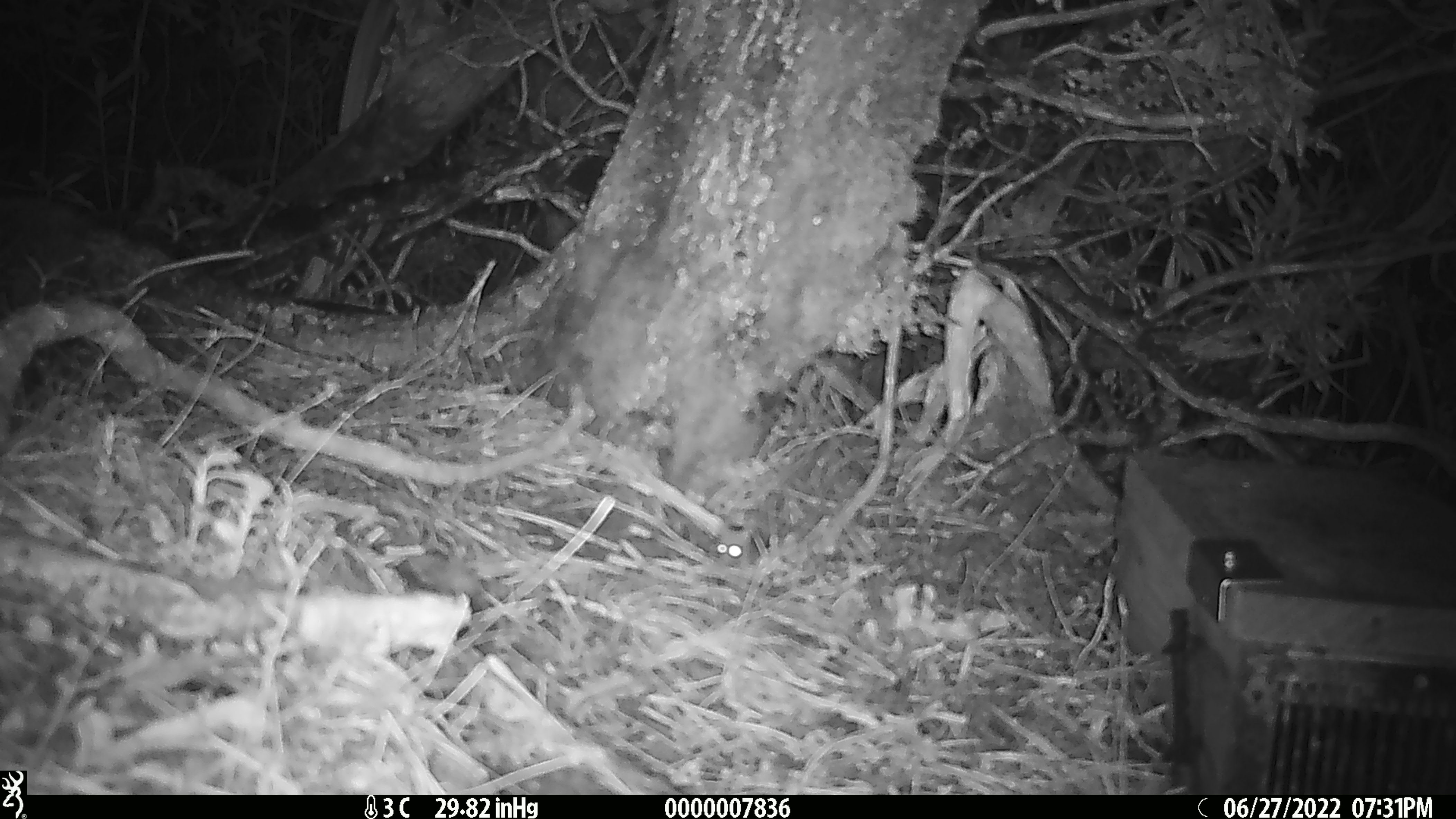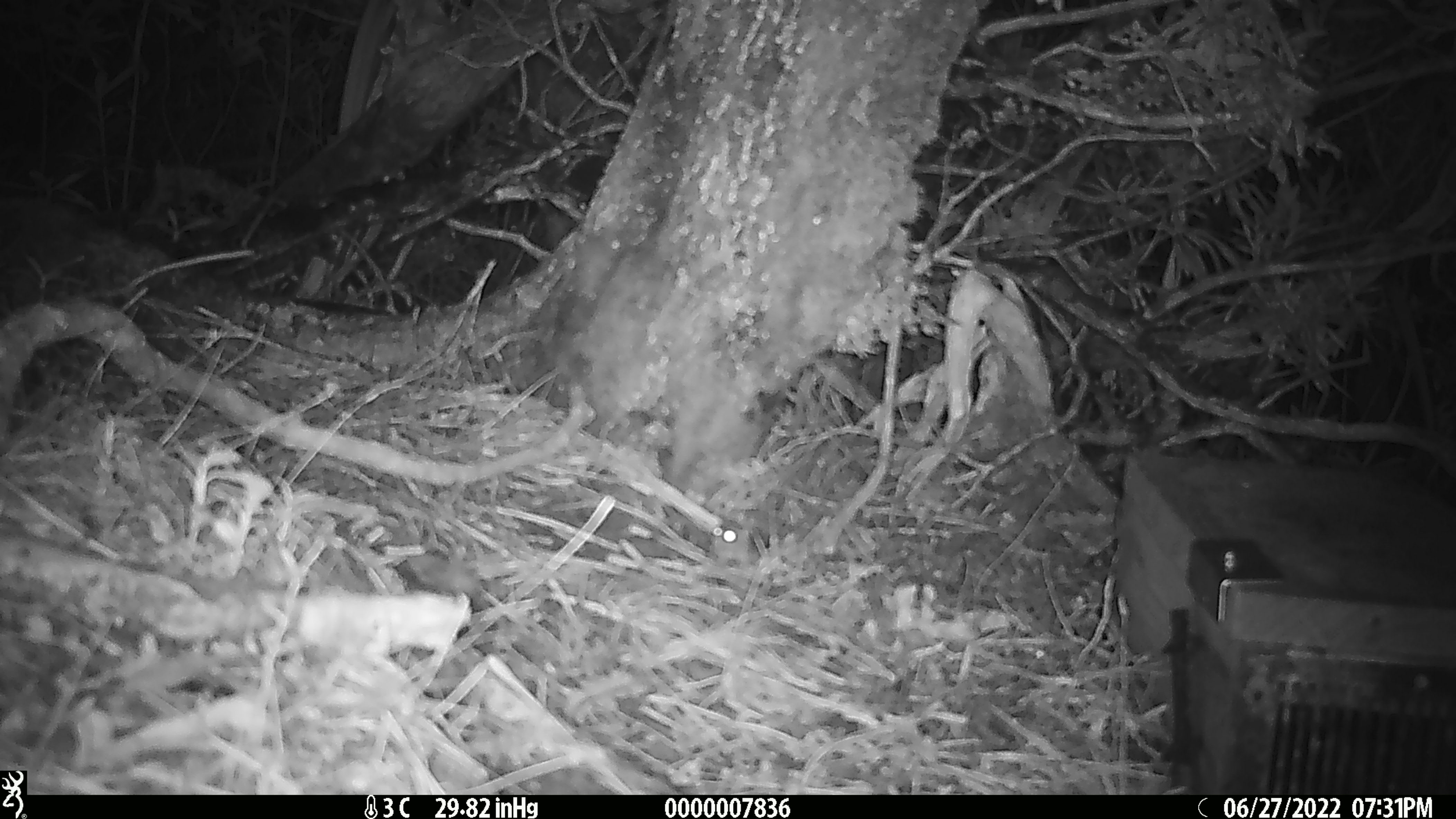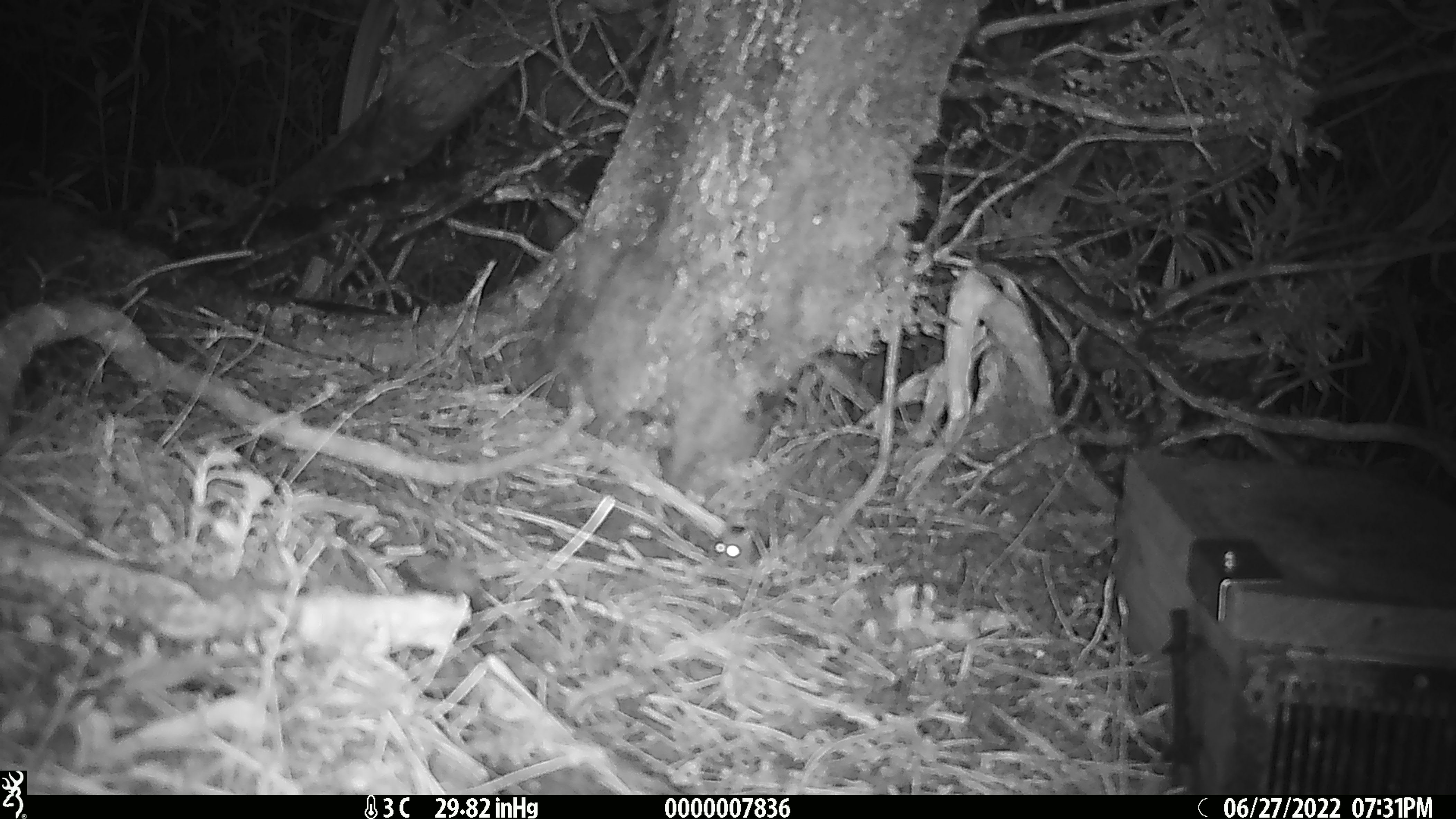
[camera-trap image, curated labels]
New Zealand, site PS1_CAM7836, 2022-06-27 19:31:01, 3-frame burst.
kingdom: Animalia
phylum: Chordata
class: Mammalia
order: Rodentia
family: Muridae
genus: Mus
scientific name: Mus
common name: mouse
Mouse (Mus).